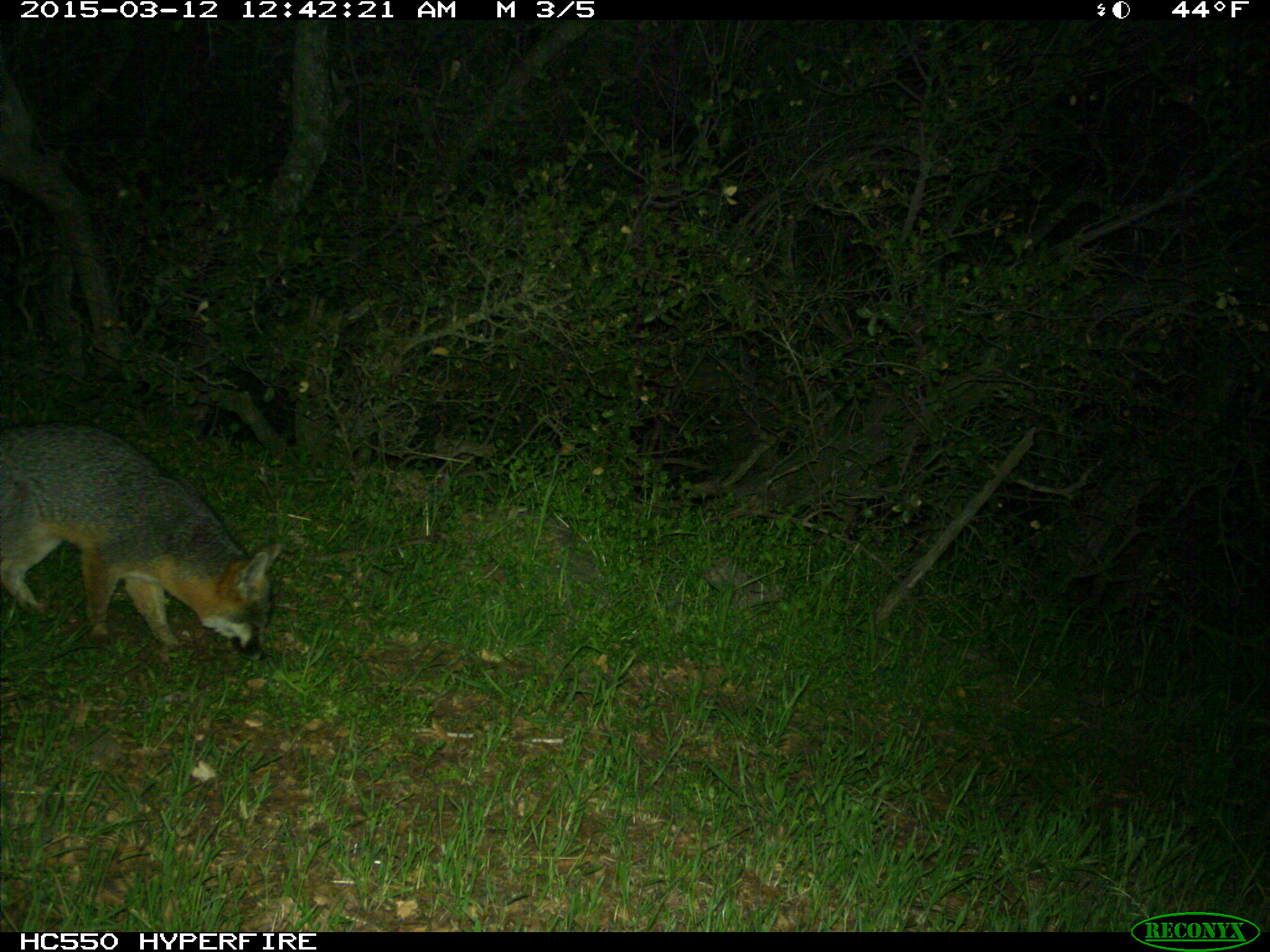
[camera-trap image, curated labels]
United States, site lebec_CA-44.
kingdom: Animalia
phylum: Chordata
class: Mammalia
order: Carnivora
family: Canidae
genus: Urocyon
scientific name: Urocyon cinereoargenteus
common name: gray fox